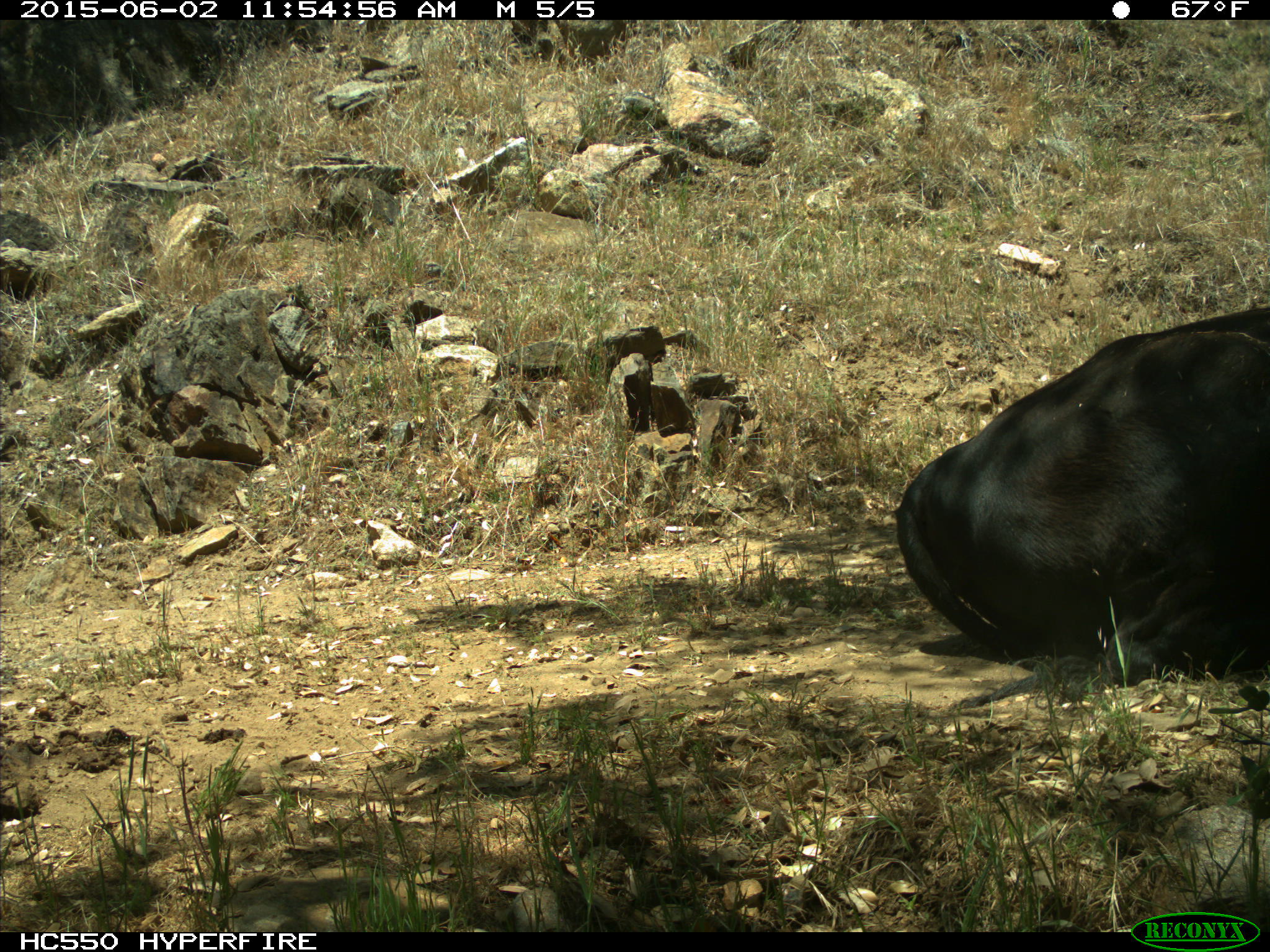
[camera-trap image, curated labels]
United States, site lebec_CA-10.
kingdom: Animalia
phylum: Chordata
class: Mammalia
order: Artiodactyla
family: Bovidae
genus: Bos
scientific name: Bos taurus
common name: domestic cow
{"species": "Bos taurus (domestic cow)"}